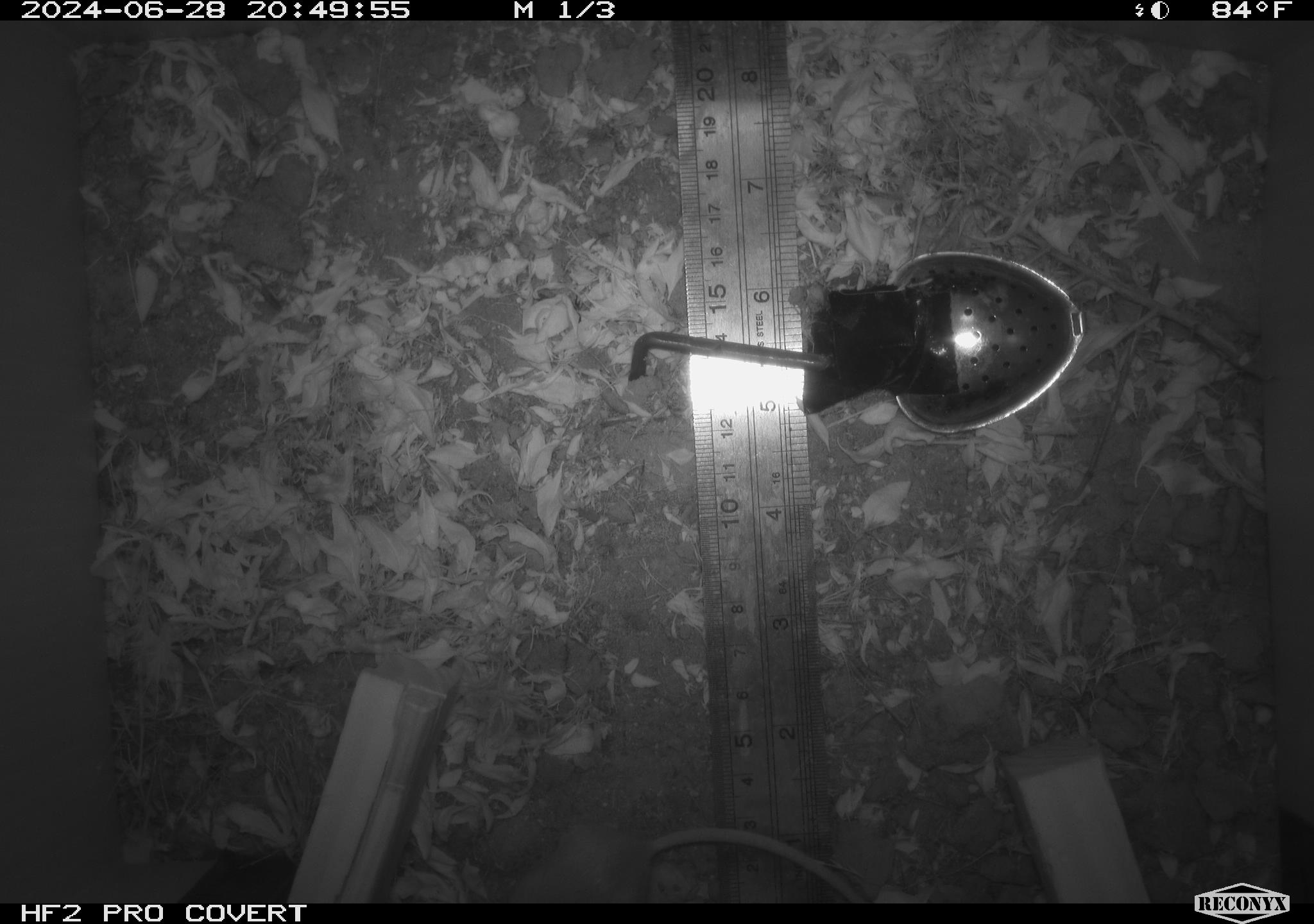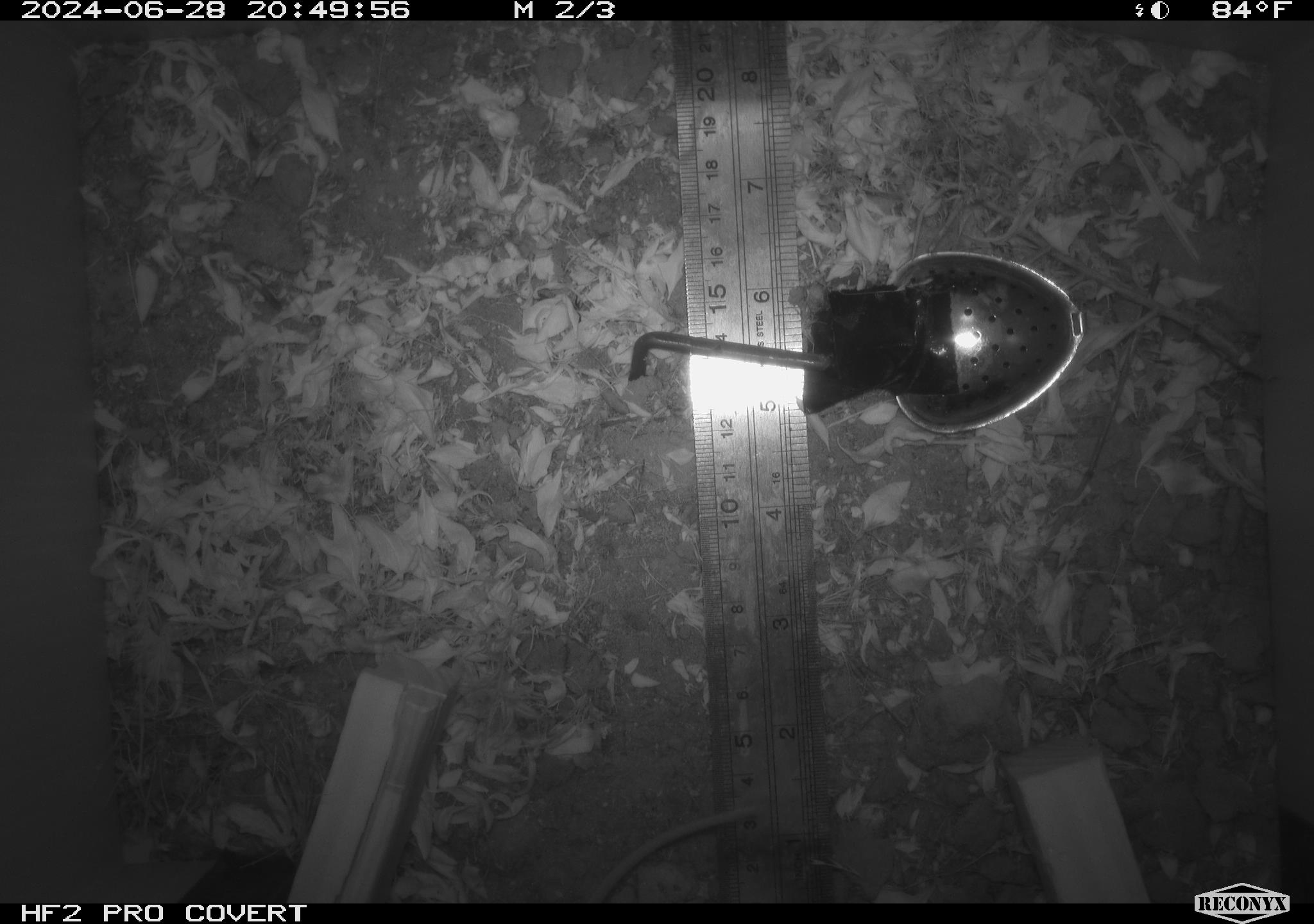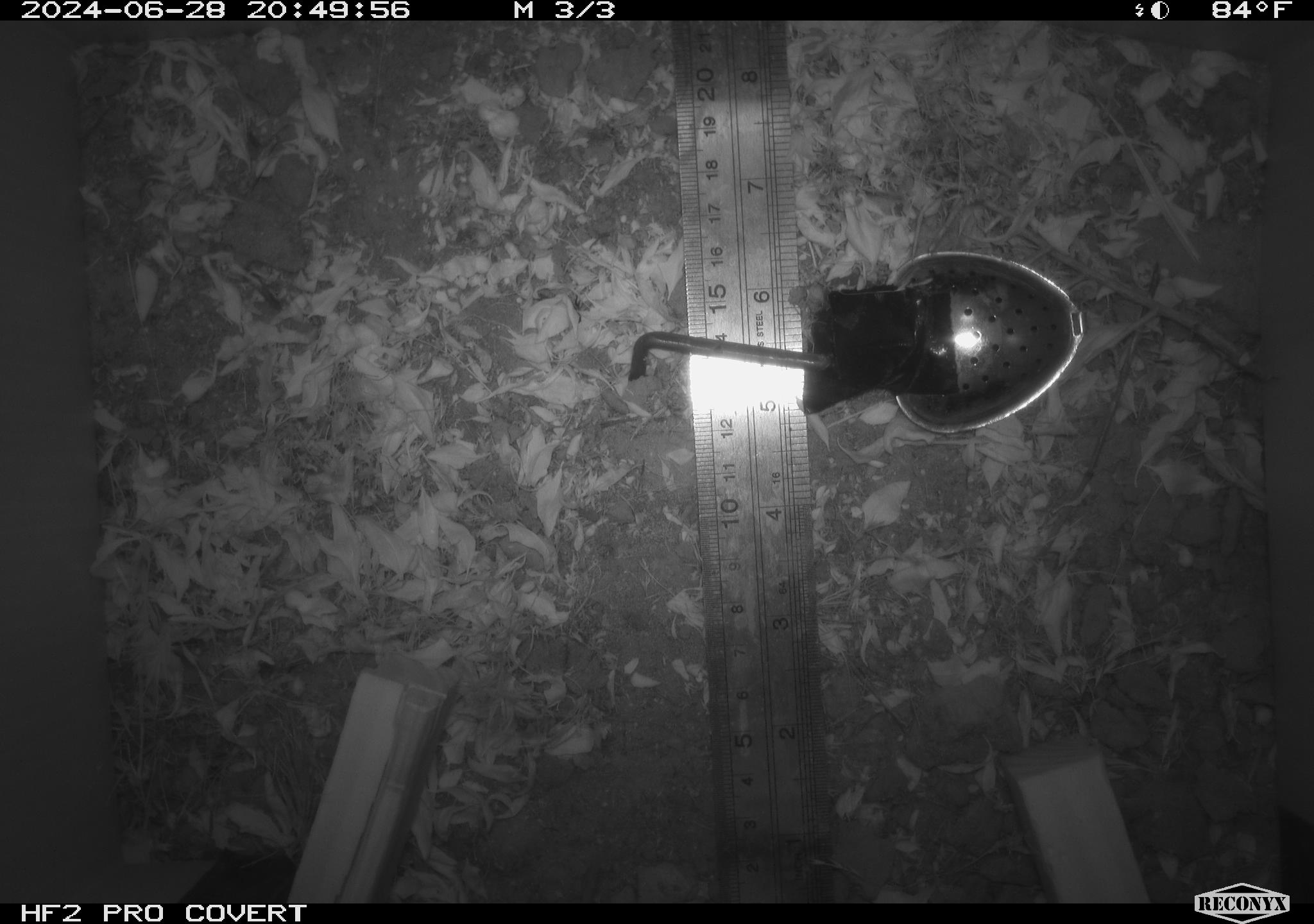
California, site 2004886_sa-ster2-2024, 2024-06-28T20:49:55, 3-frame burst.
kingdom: Animalia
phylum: Chordata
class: Mammalia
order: Rodentia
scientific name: Rodentia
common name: mouse species